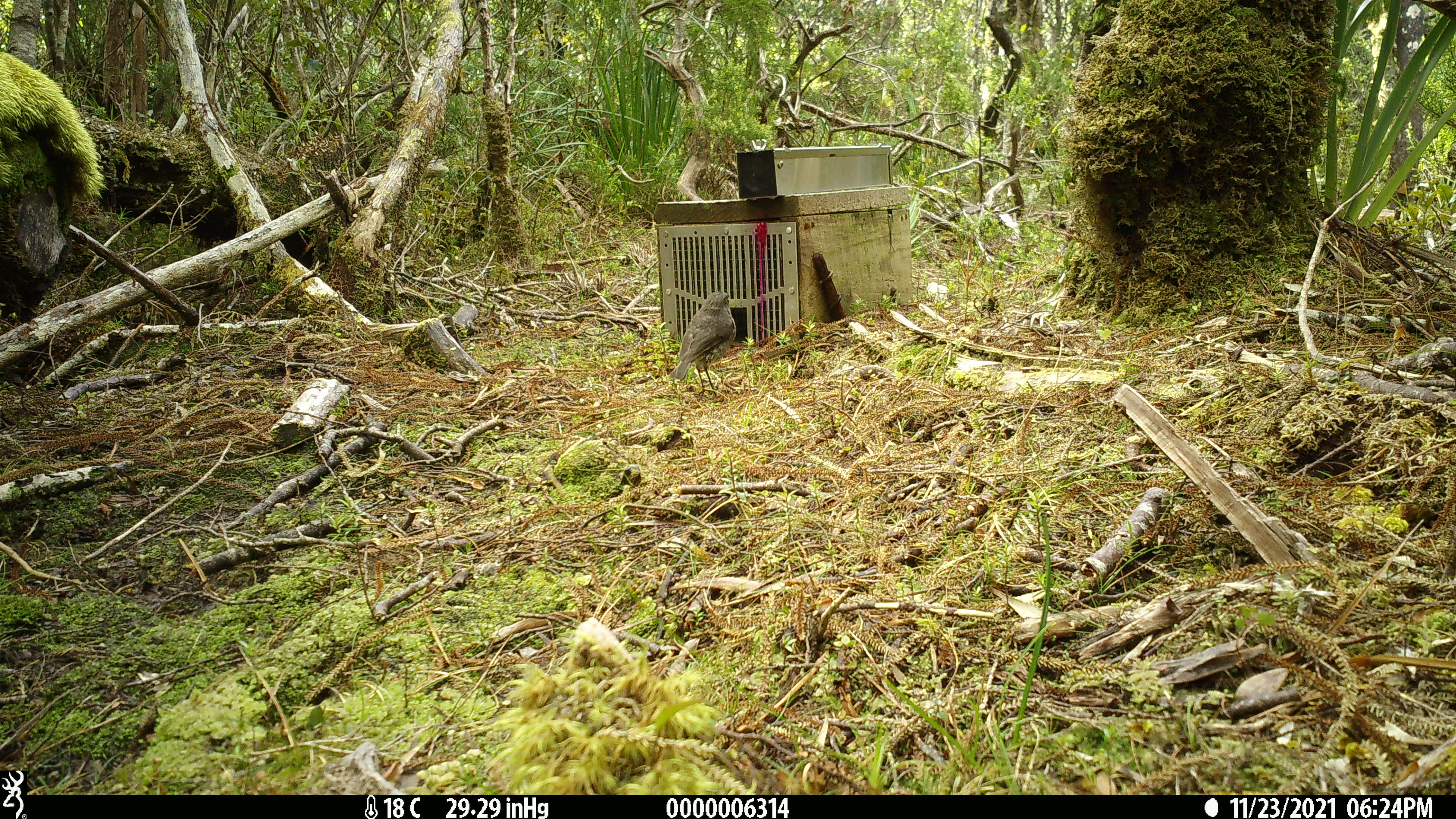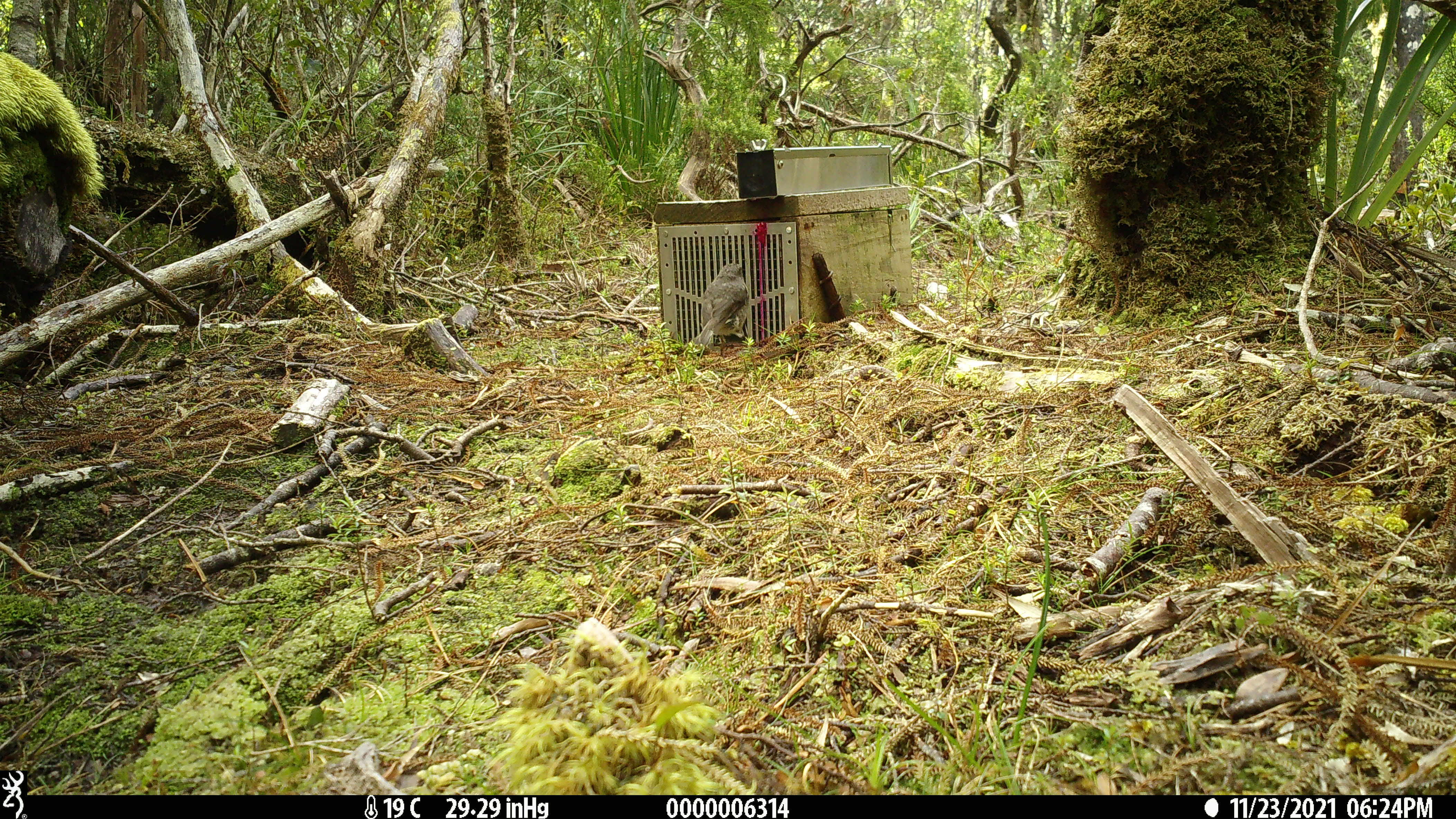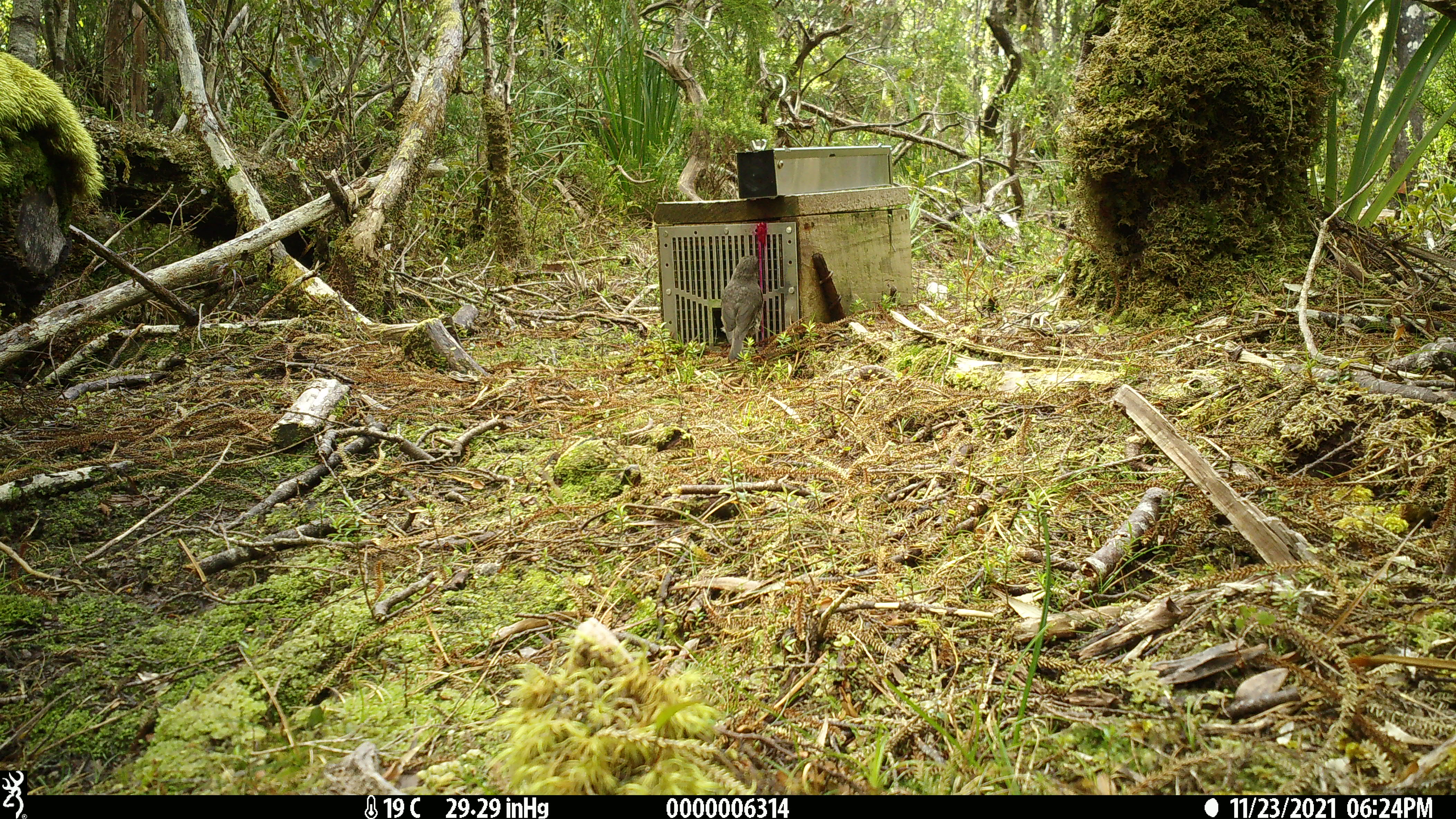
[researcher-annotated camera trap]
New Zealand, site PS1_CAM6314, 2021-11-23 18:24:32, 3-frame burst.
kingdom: Animalia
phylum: Chordata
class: Aves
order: Passeriformes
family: Petroicidae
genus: Petroica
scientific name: Petroica australis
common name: new zealand robin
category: robin